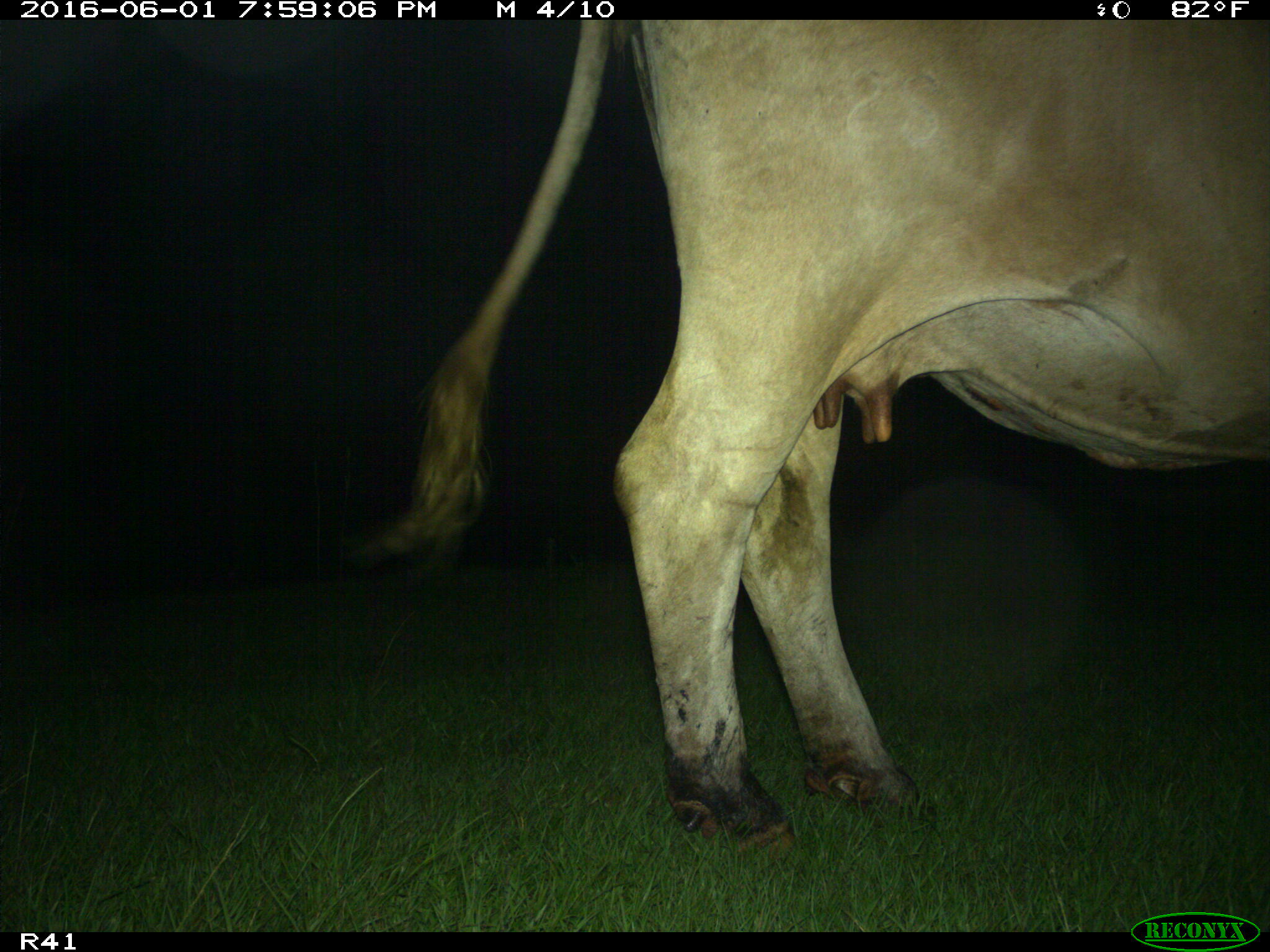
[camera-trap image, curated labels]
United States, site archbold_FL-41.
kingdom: Animalia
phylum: Chordata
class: Mammalia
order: Artiodactyla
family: Bovidae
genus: Bos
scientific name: Bos taurus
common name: domestic cow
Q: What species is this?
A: Bos taurus (domestic cow).